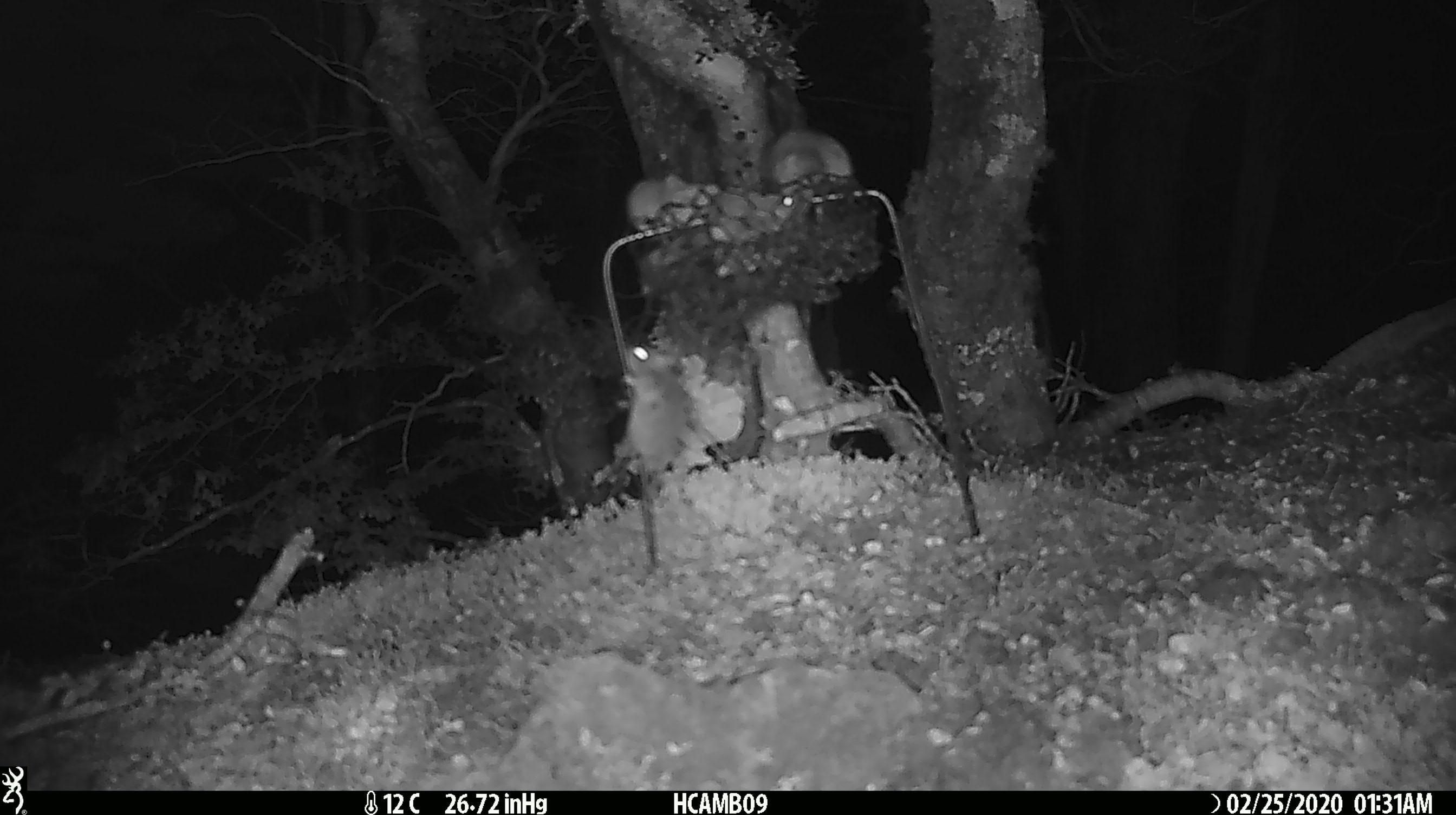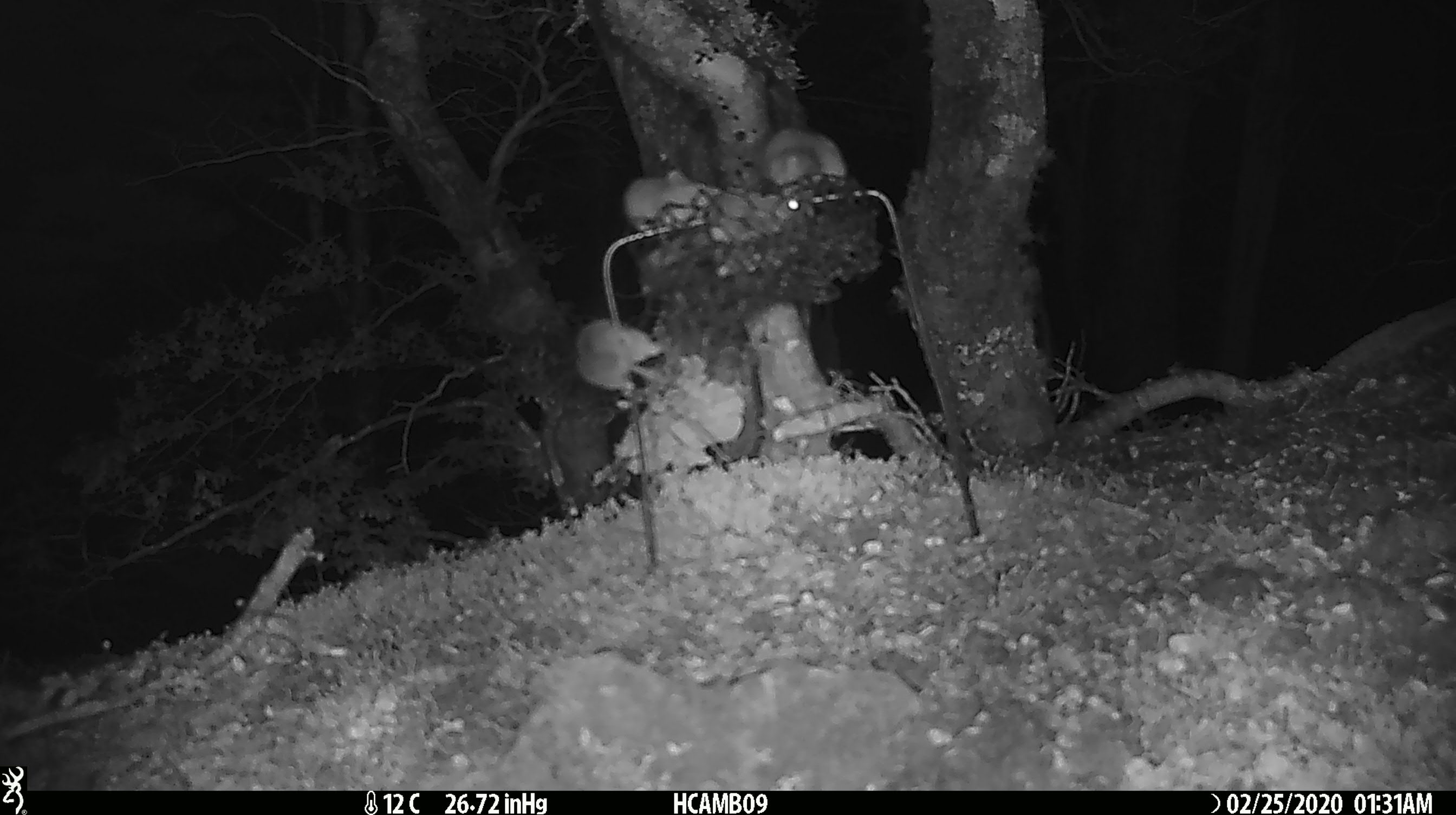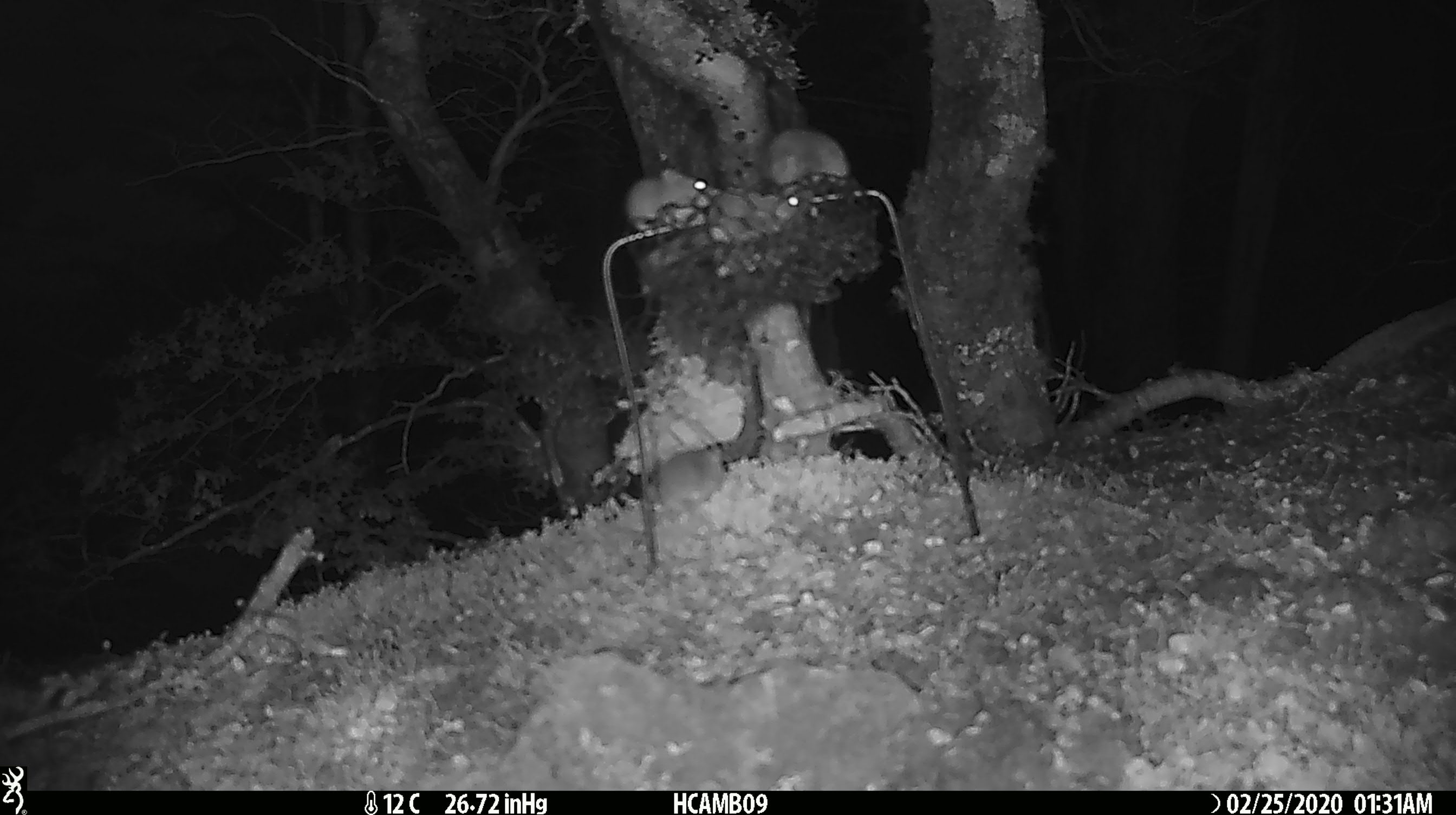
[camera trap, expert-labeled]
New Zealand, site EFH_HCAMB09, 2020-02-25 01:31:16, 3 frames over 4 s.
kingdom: Animalia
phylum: Chordata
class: Mammalia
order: Rodentia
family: Muridae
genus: Mus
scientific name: Mus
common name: mouse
Mouse (Mus).